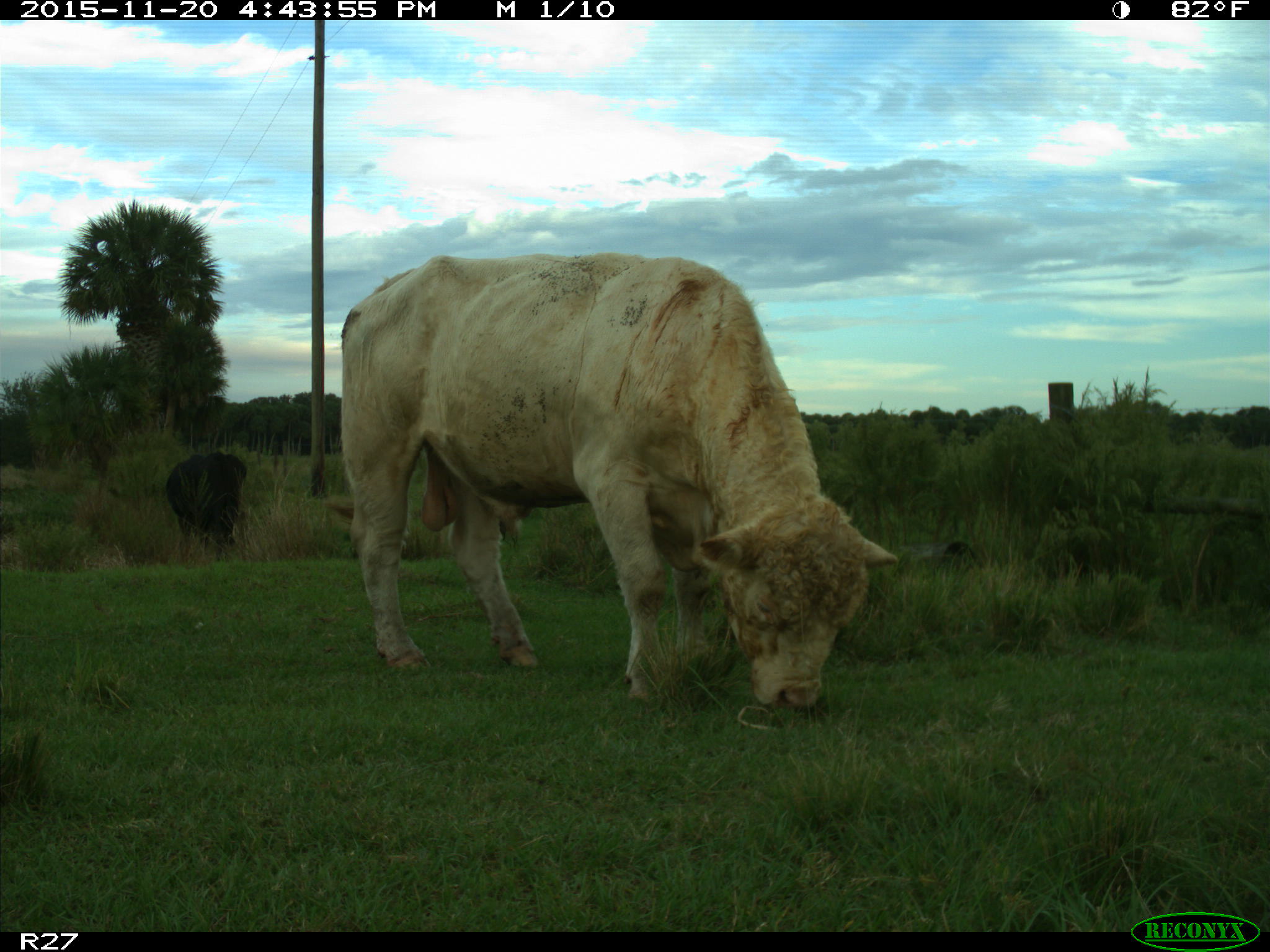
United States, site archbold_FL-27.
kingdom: Animalia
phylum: Chordata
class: Mammalia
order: Artiodactyla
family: Bovidae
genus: Bos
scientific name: Bos taurus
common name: domestic cow